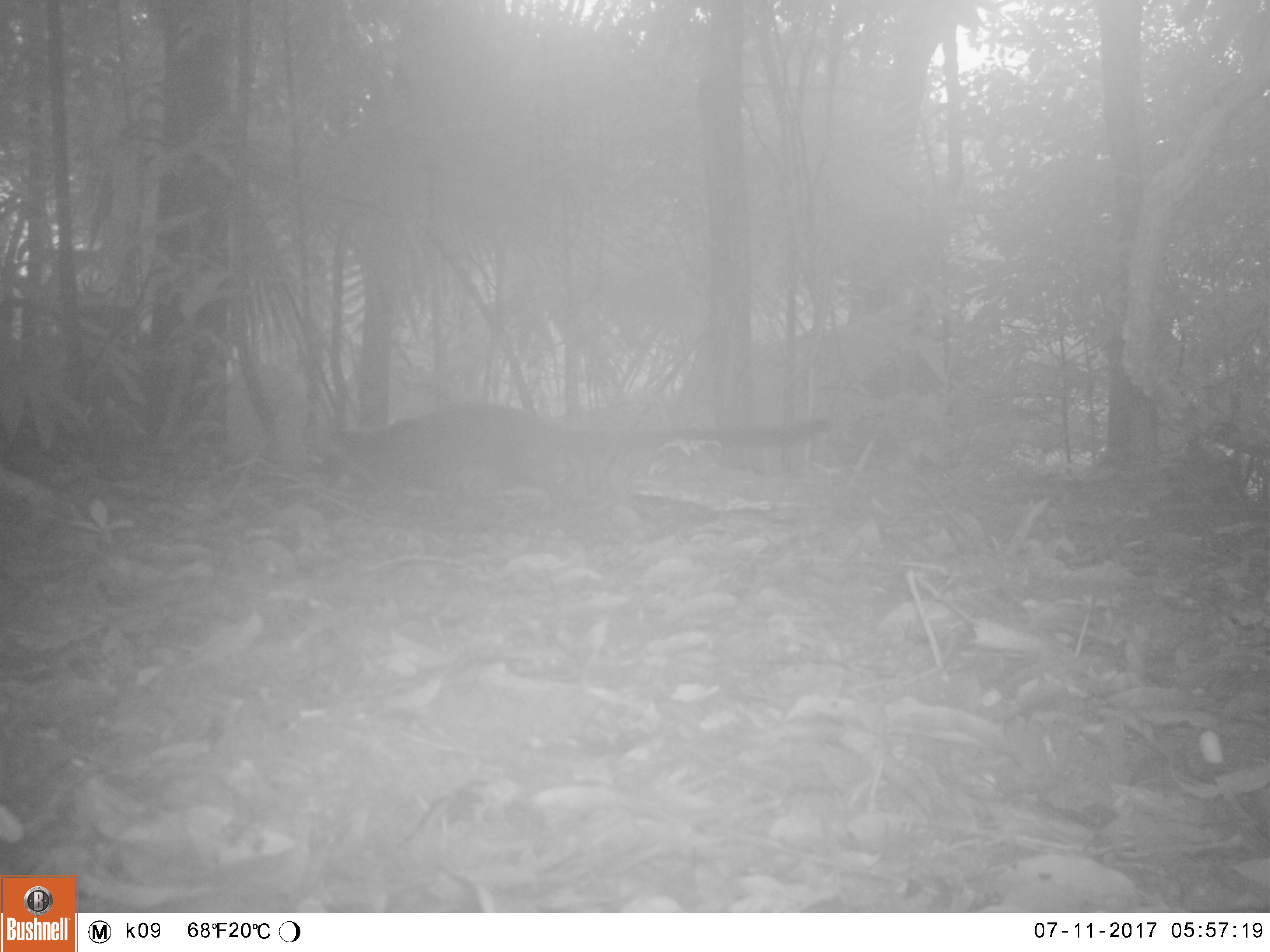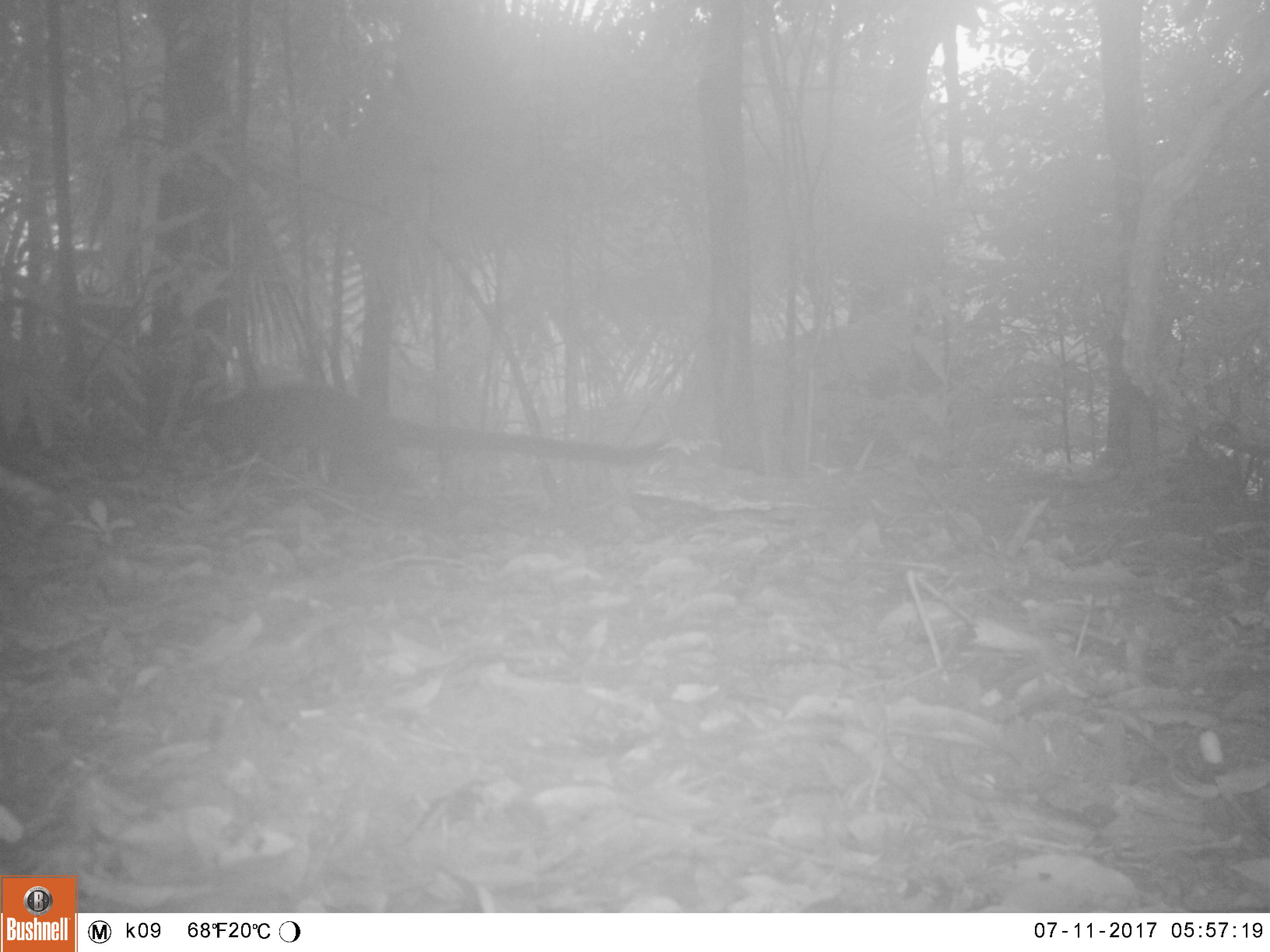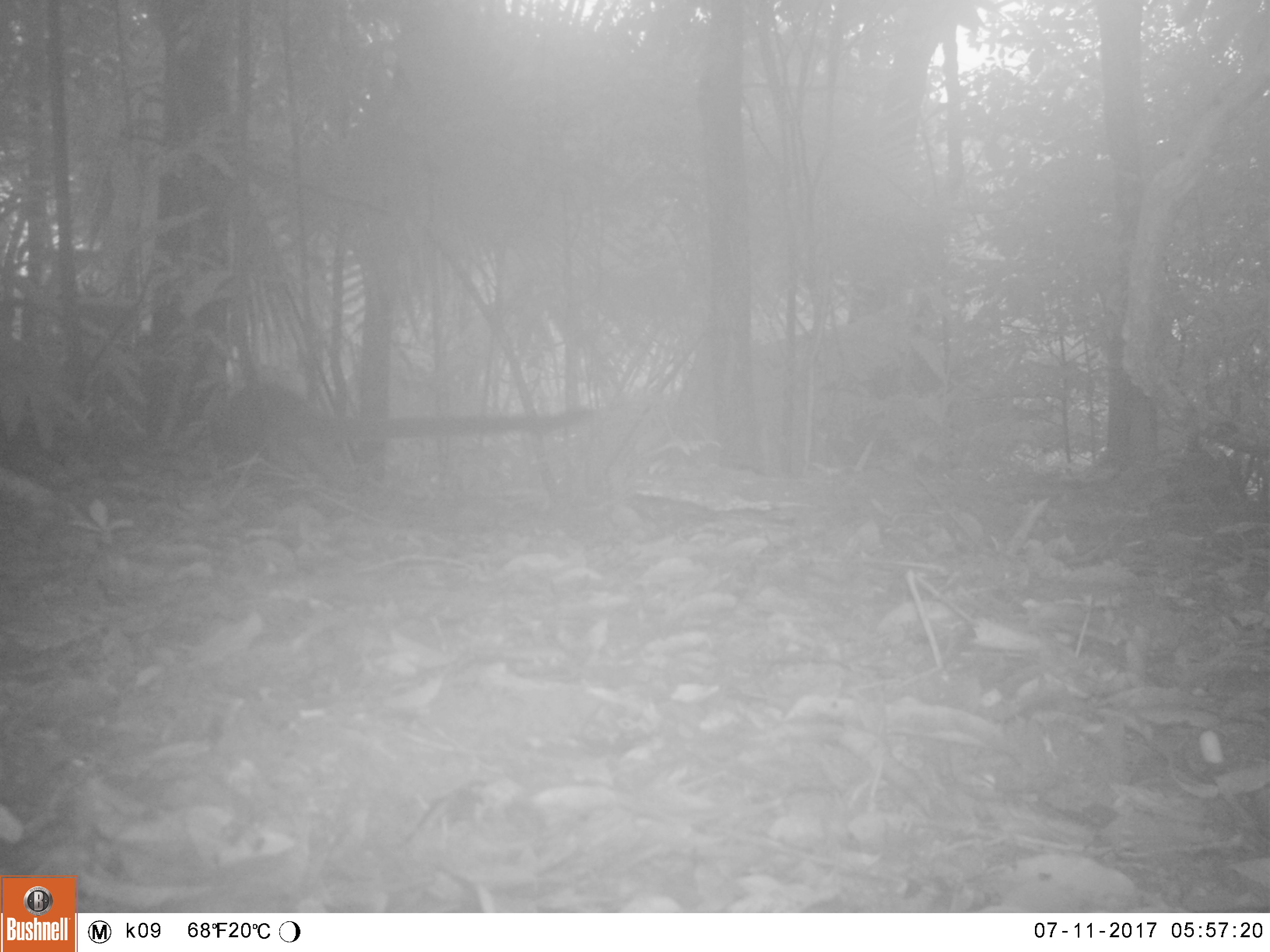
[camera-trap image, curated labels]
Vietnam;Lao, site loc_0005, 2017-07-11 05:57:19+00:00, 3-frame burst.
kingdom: Animalia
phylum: Chordata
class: Mammalia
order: Carnivora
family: Viverridae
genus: Paguma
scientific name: Paguma larvata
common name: masked palm civet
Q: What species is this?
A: Masked palm civet (Paguma larvata).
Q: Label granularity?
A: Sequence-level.